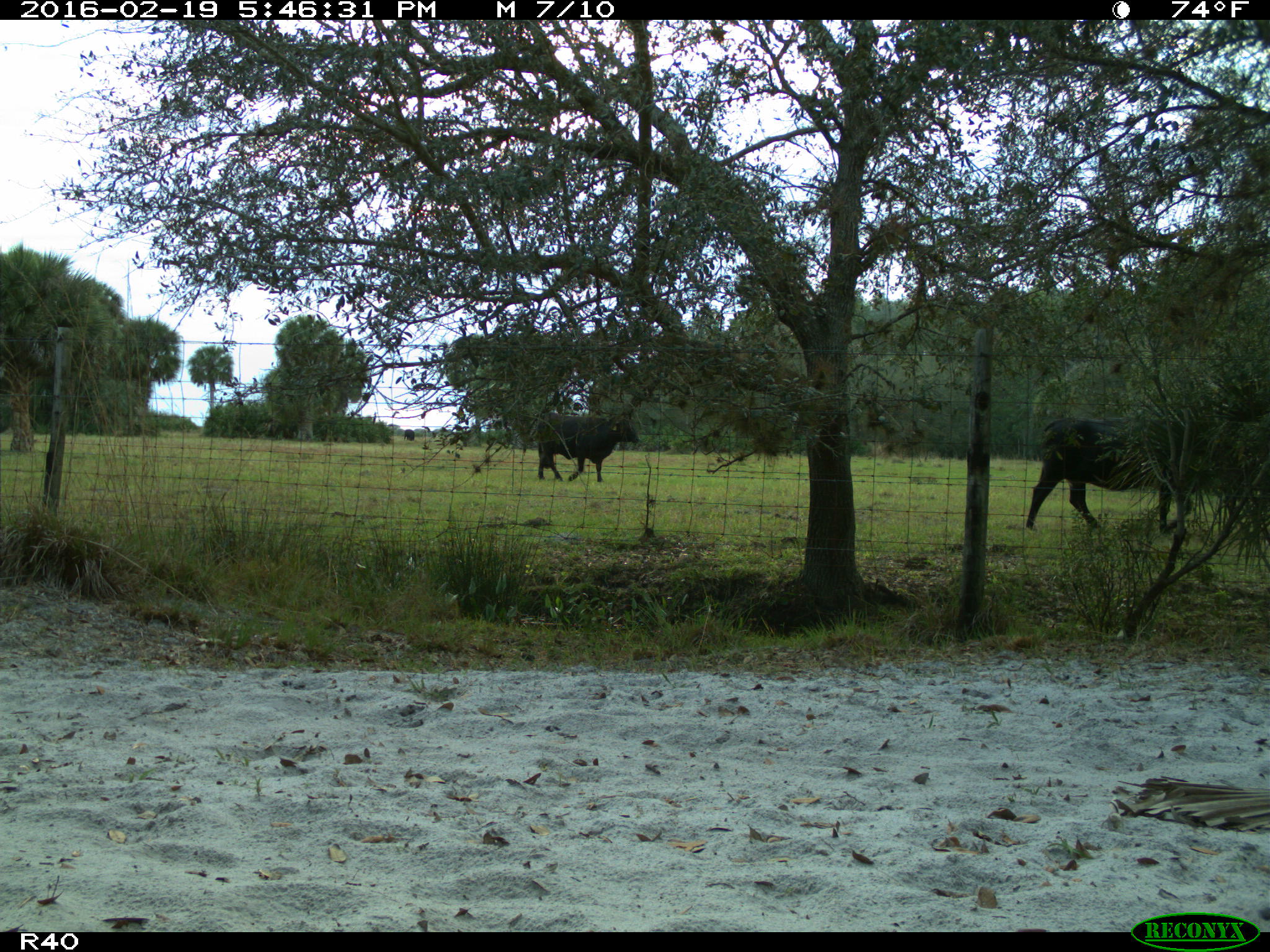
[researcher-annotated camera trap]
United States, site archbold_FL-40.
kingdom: Animalia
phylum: Chordata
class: Mammalia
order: Artiodactyla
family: Bovidae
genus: Bos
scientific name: Bos taurus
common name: domestic cow